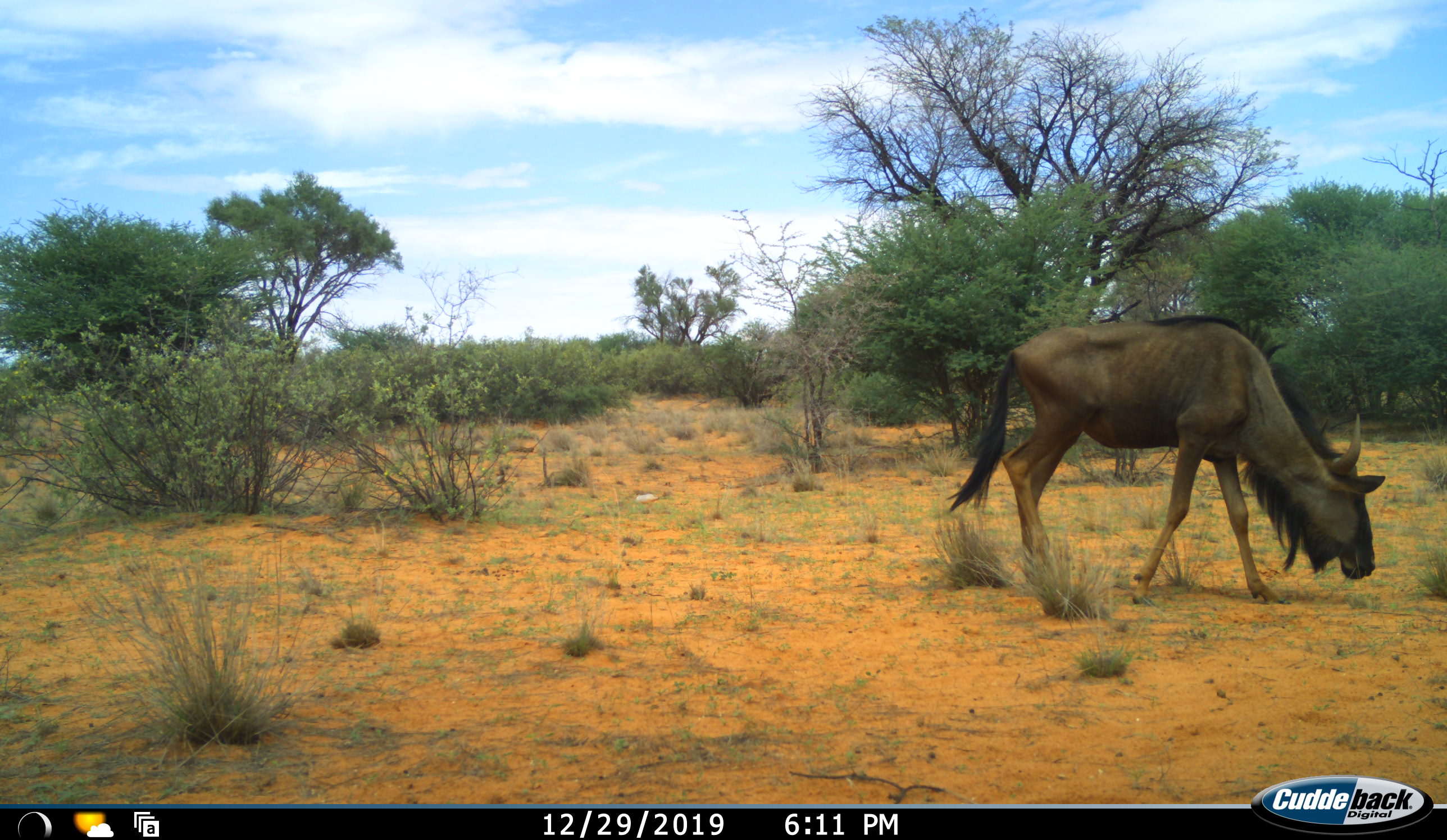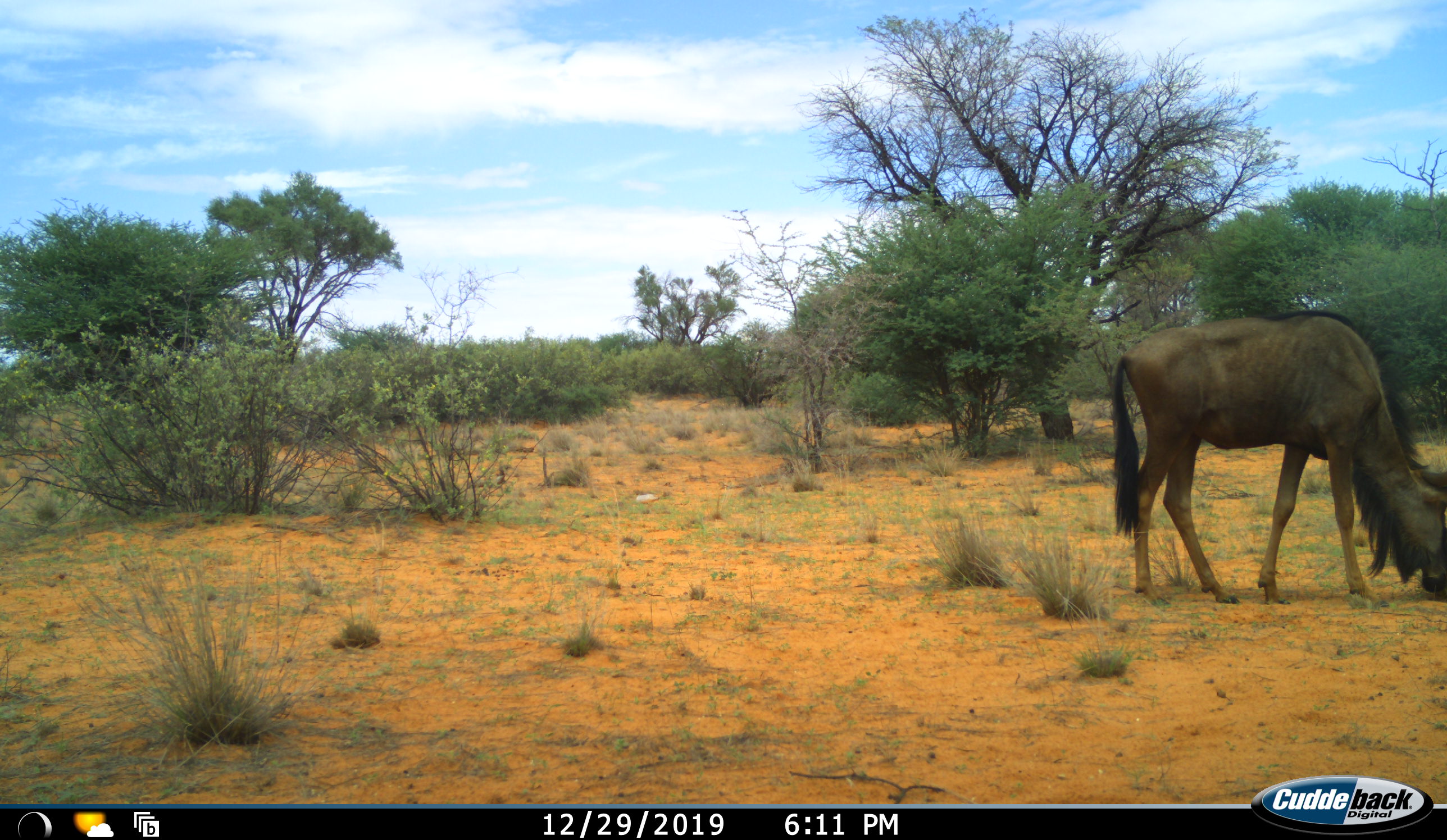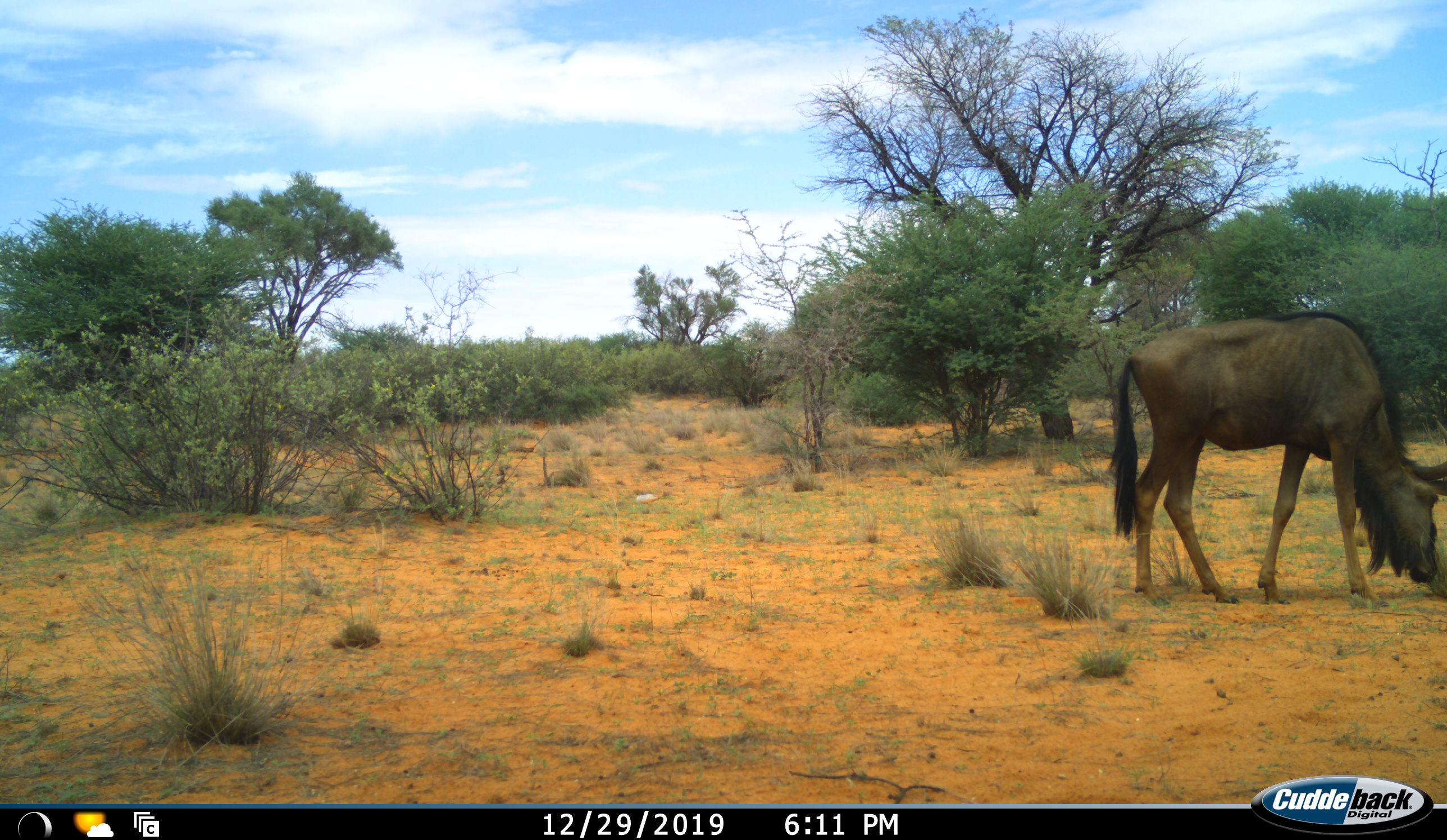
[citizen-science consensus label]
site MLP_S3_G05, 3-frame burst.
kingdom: Animalia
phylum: Chordata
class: Mammalia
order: Artiodactyla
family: Bovidae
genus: Connochaetes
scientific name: Connochaetes taurinus taurinus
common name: blue wildebeest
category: wildebeestblue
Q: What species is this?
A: Wildebeestblue (blue wildebeest) (Connochaetes taurinus taurinus).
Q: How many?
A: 1.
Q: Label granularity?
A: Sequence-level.